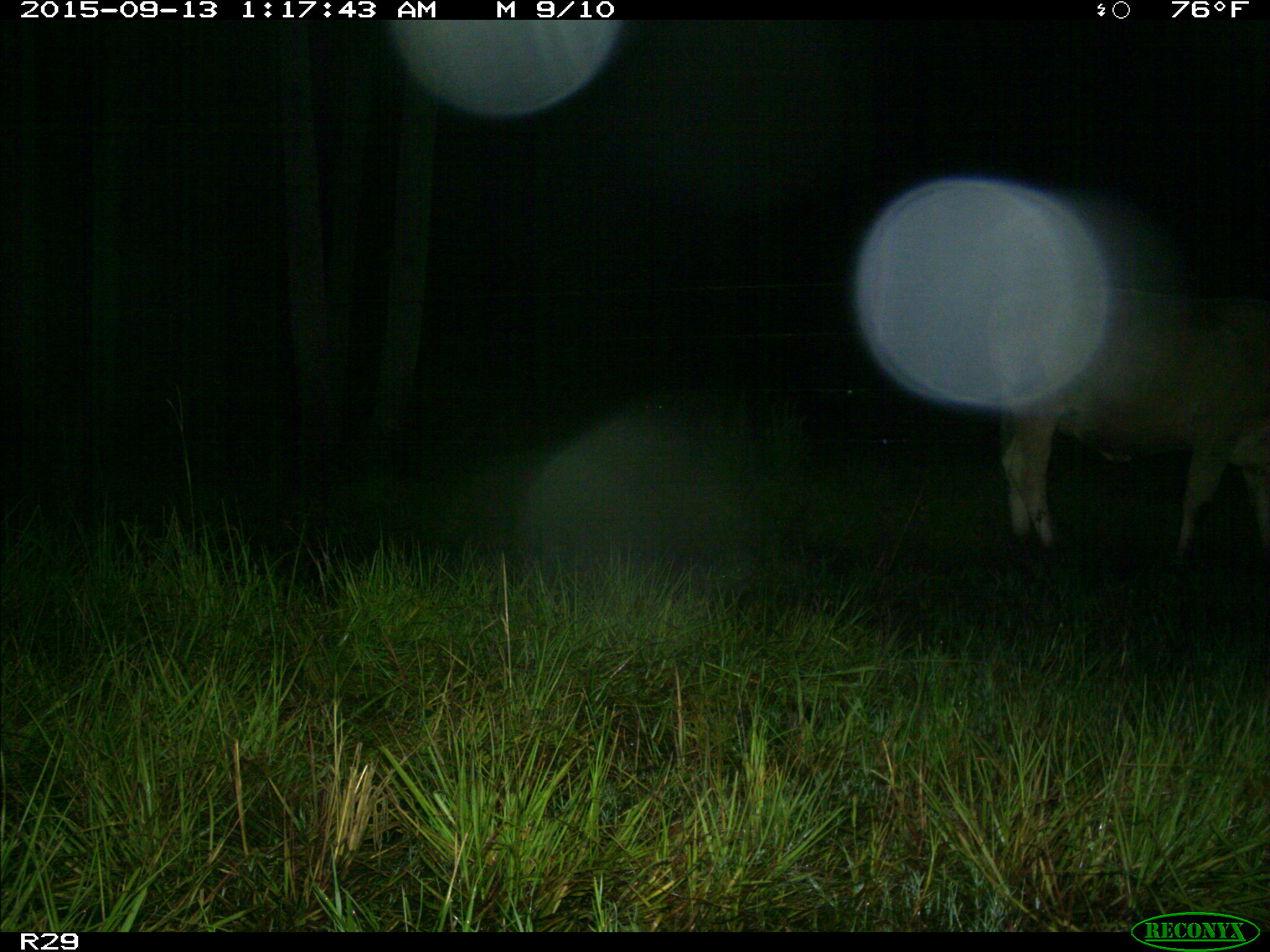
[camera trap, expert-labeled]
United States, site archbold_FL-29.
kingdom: Animalia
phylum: Chordata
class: Mammalia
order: Artiodactyla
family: Bovidae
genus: Bos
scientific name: Bos taurus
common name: domestic cow